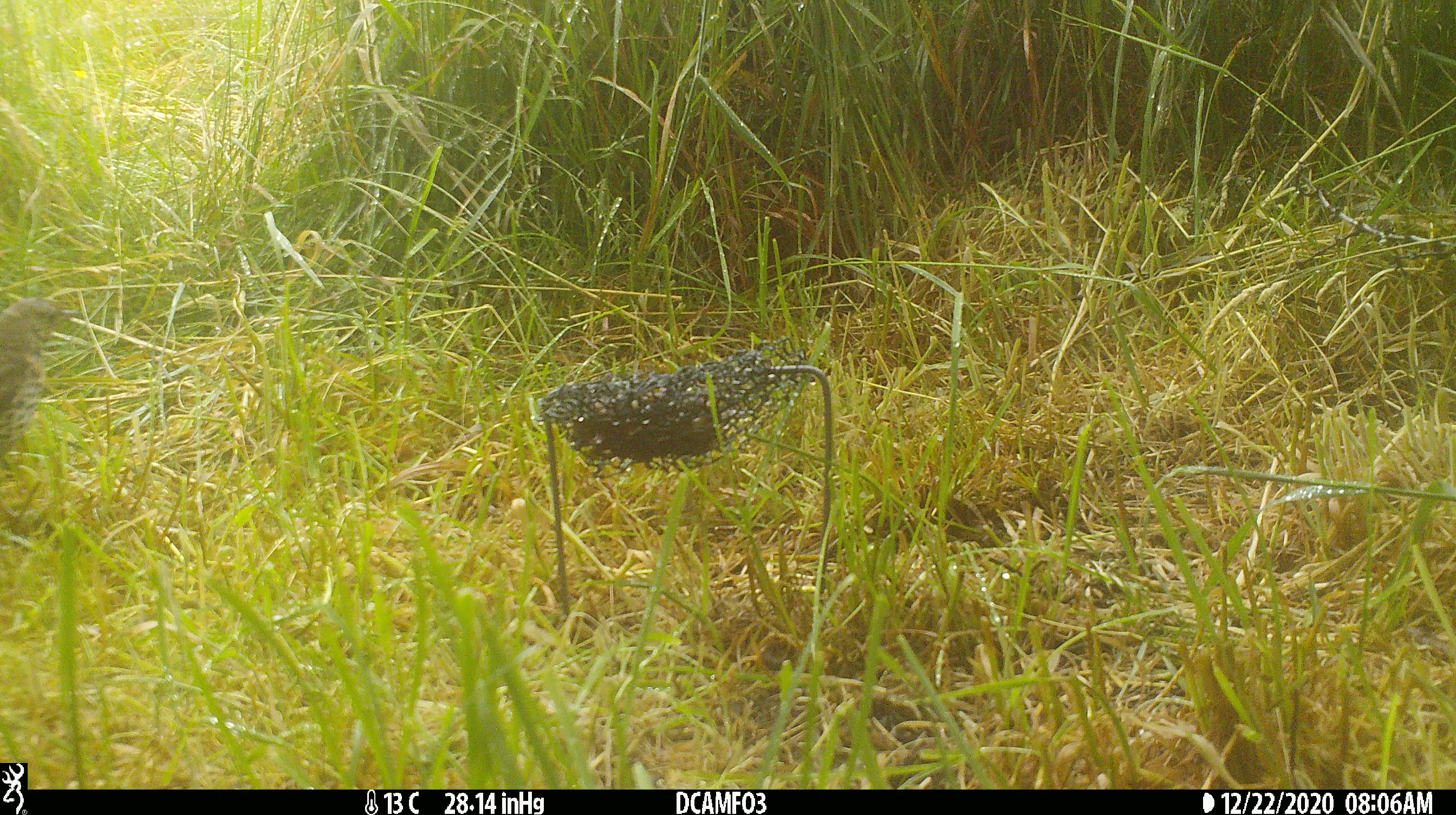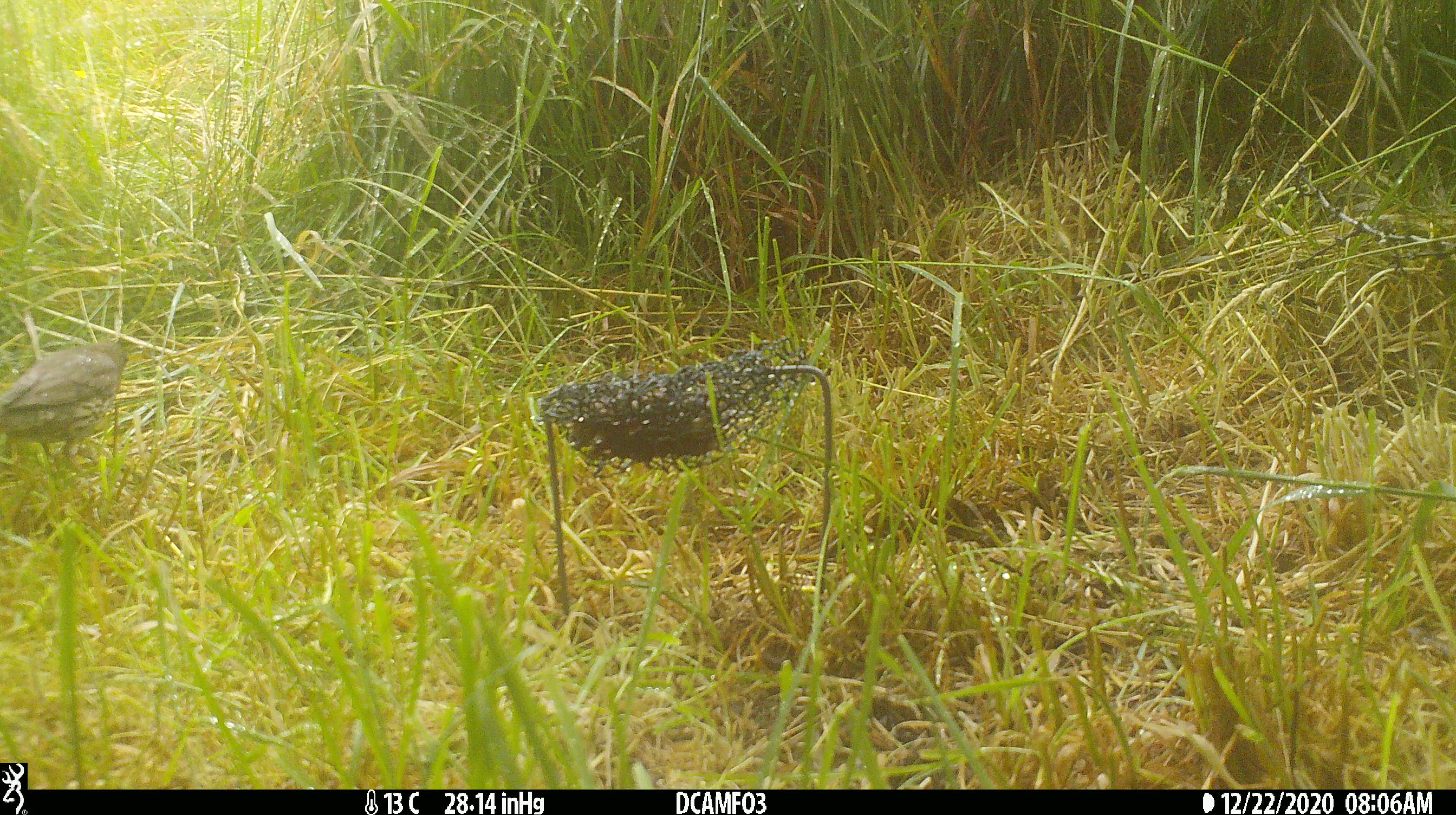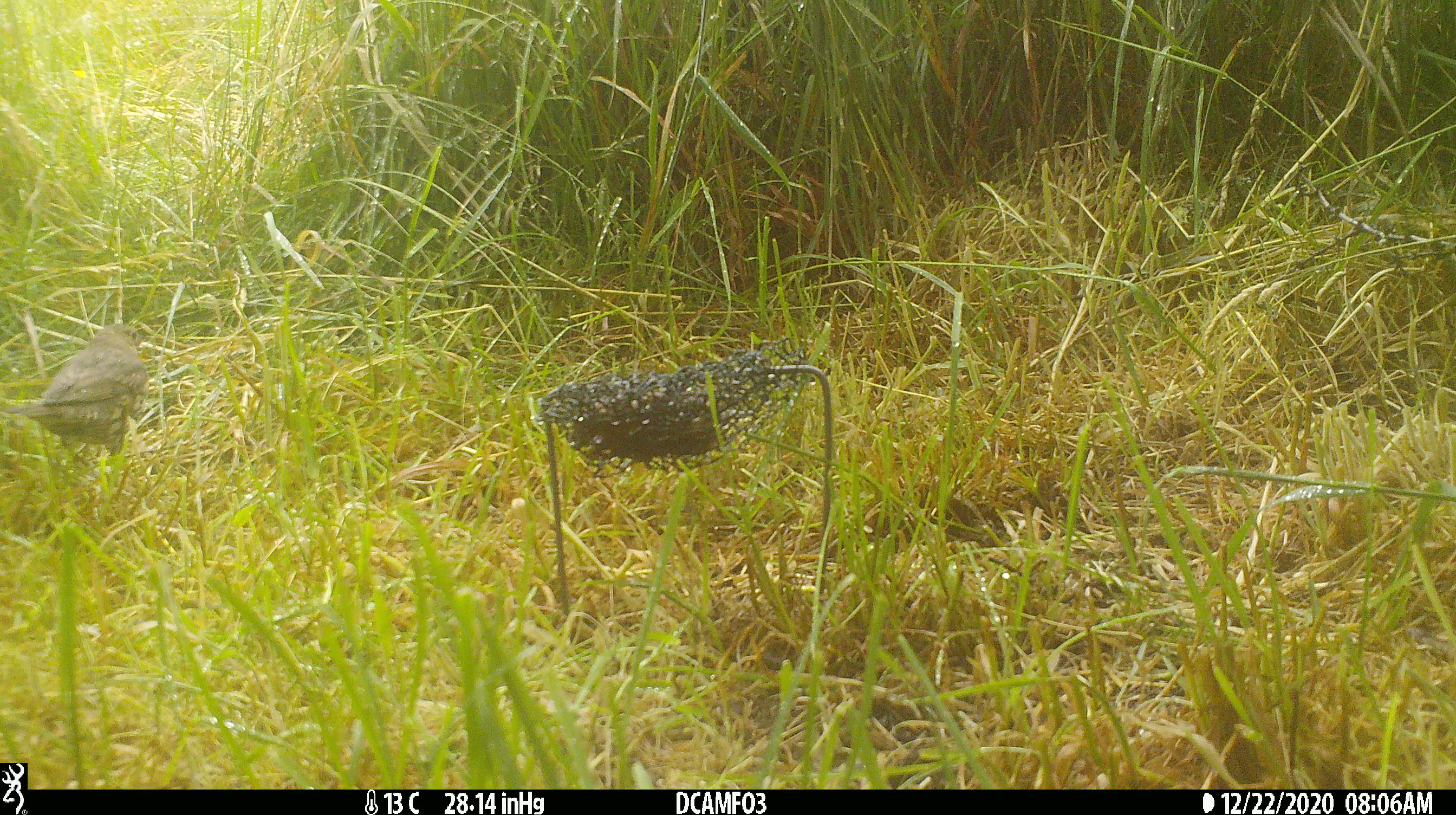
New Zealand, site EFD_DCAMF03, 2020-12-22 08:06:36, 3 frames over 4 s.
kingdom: Animalia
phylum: Chordata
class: Aves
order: Passeriformes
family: Turdidae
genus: Turdus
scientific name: Turdus philomelos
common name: song thrush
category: thrush